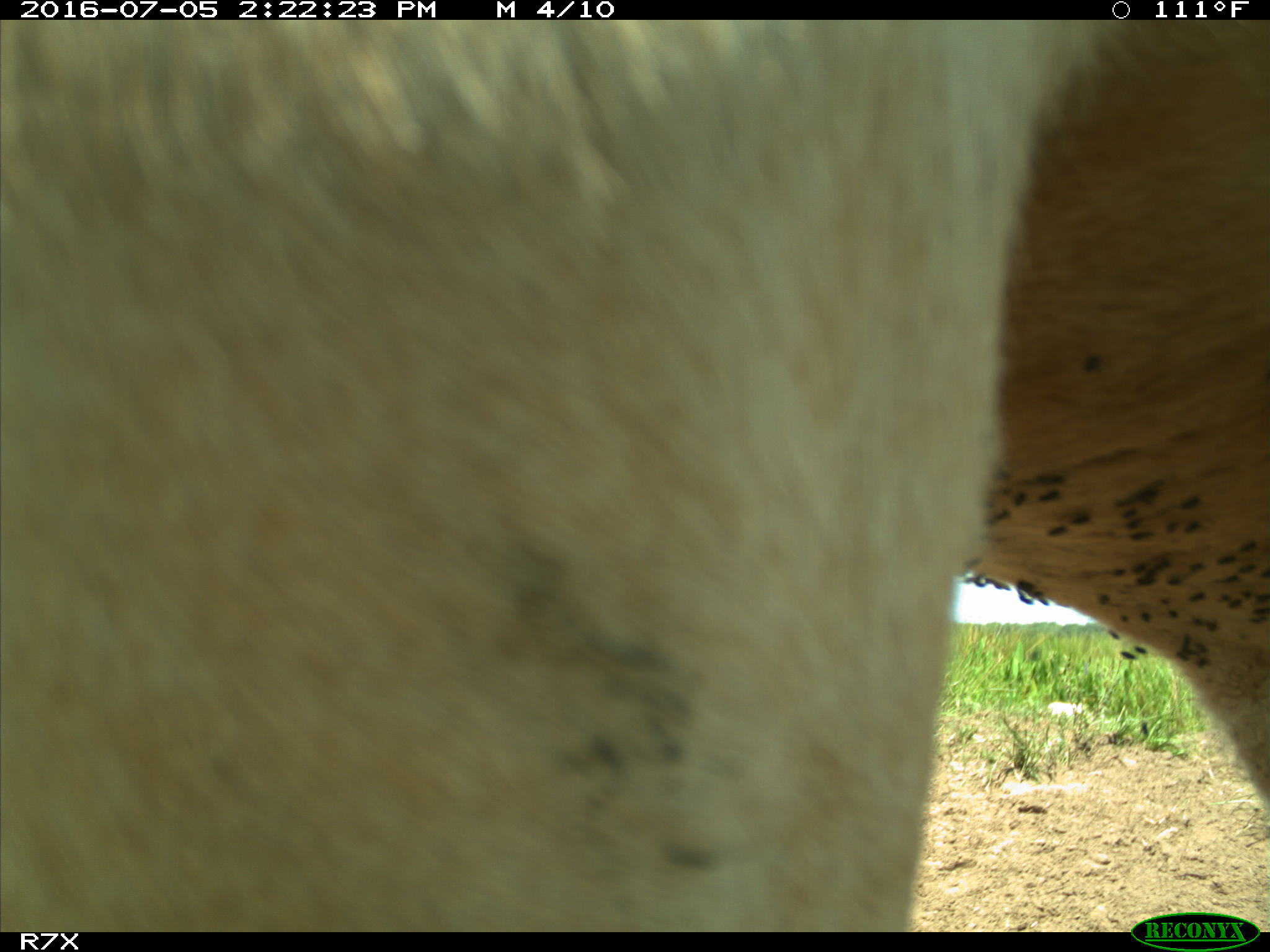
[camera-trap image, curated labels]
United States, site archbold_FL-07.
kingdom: Animalia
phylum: Chordata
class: Mammalia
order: Artiodactyla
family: Bovidae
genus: Bos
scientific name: Bos taurus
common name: domestic cow